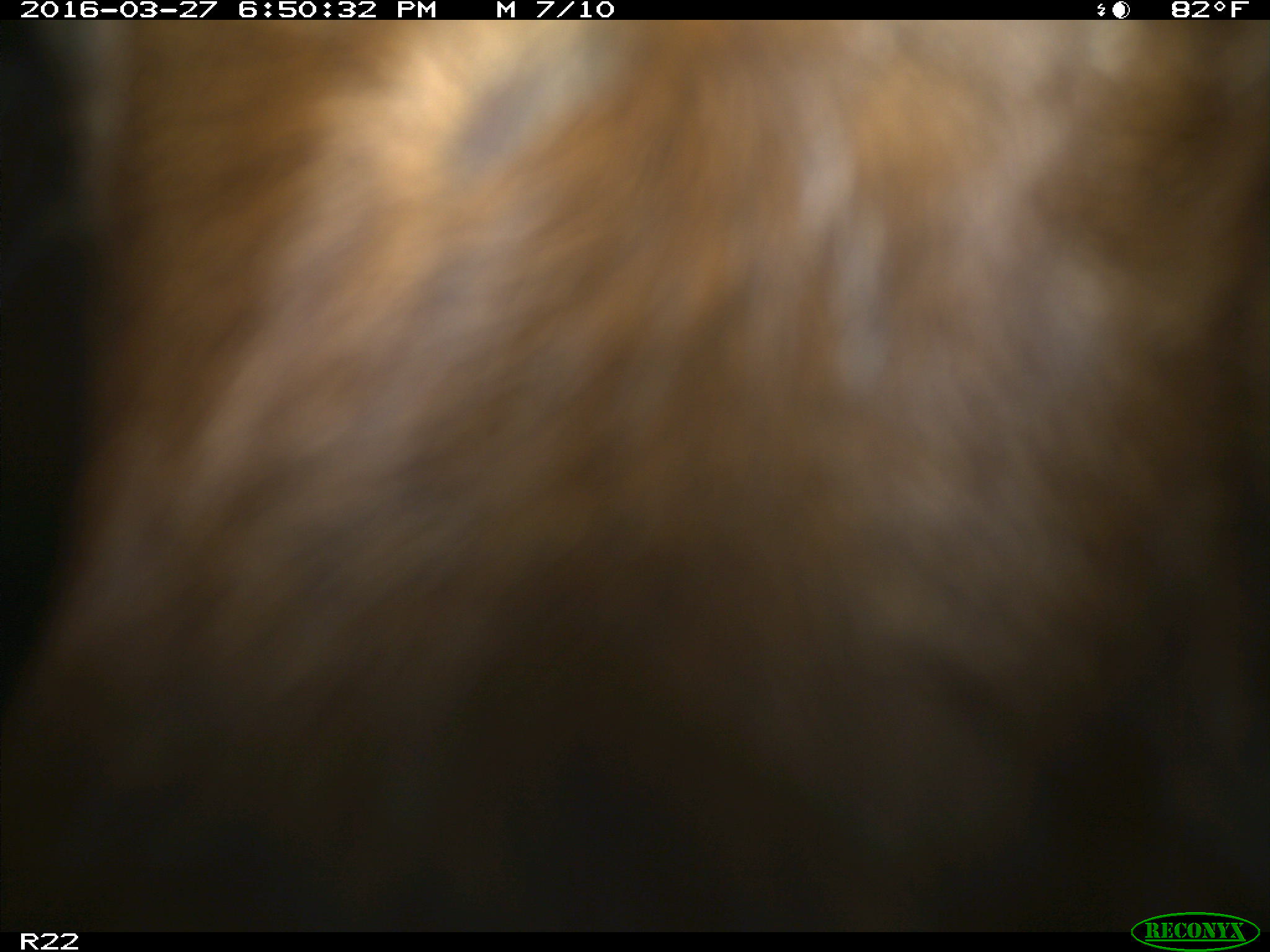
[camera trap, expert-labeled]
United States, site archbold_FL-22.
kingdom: Animalia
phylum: Chordata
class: Mammalia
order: Artiodactyla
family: Bovidae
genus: Bos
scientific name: Bos taurus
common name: domestic cow